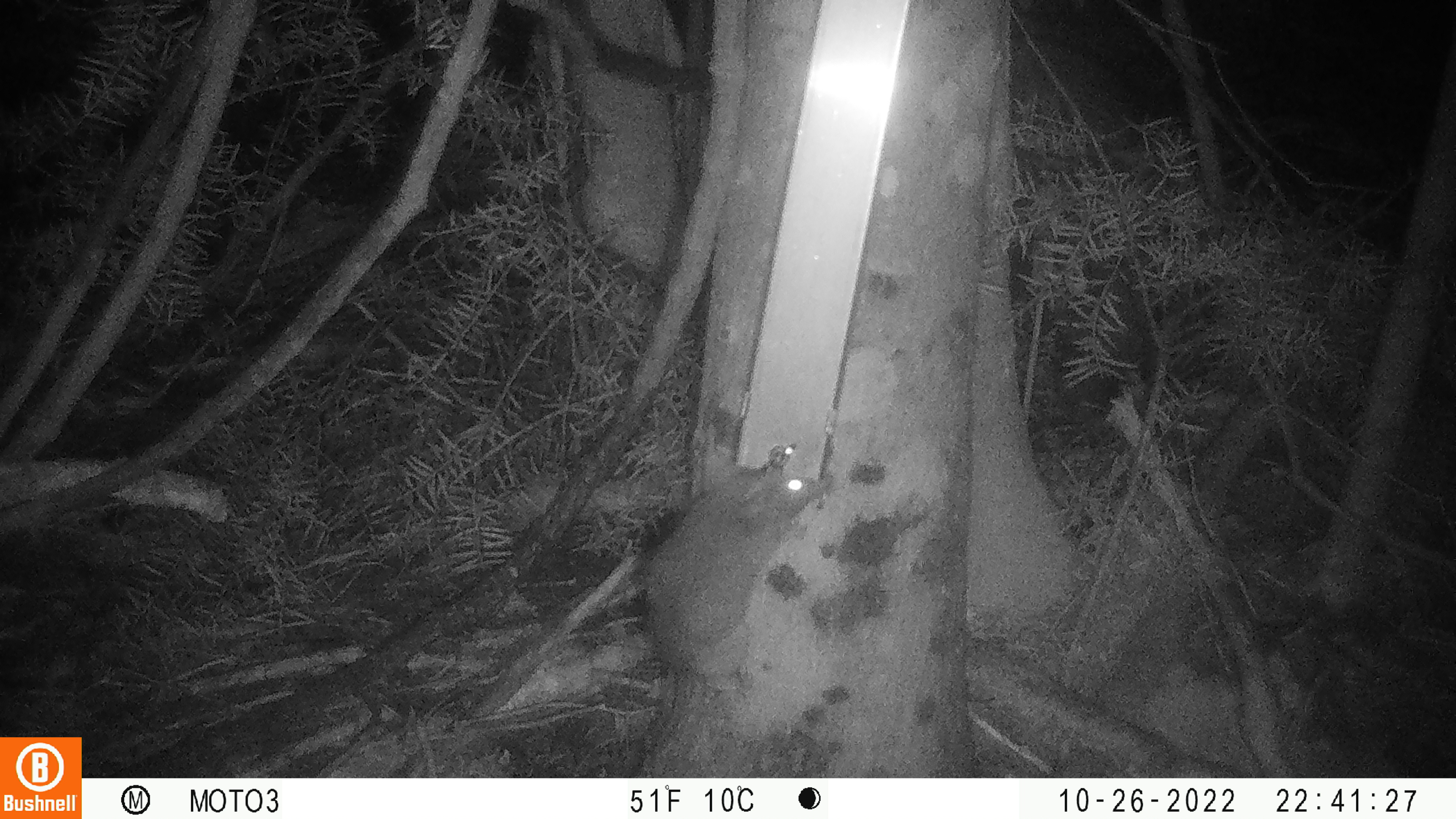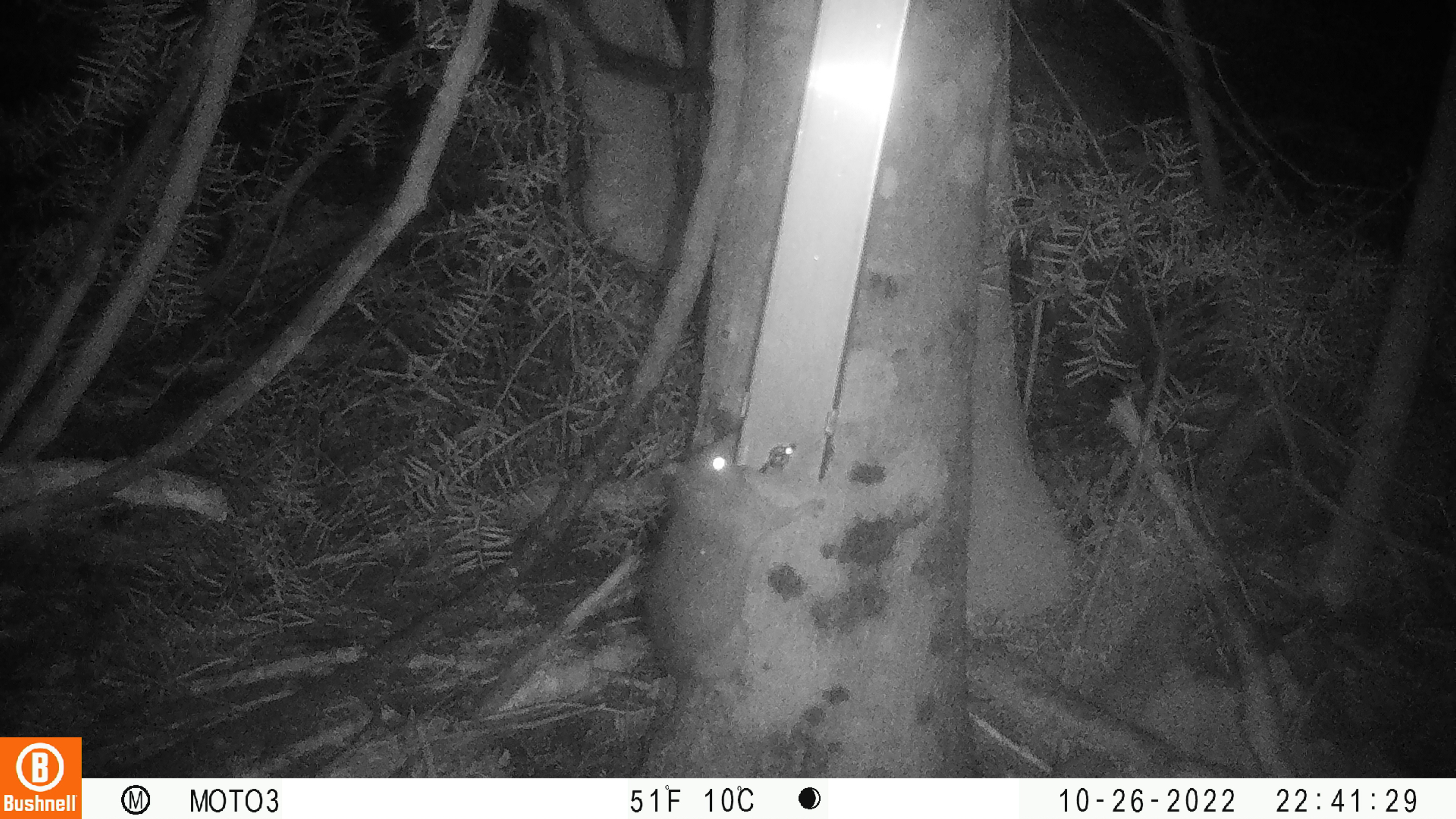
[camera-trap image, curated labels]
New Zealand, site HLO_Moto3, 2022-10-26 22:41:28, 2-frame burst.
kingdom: Animalia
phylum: Chordata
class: Mammalia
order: Rodentia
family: Muridae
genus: Rattus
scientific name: Rattus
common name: rat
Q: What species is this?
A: Rat (Rattus).